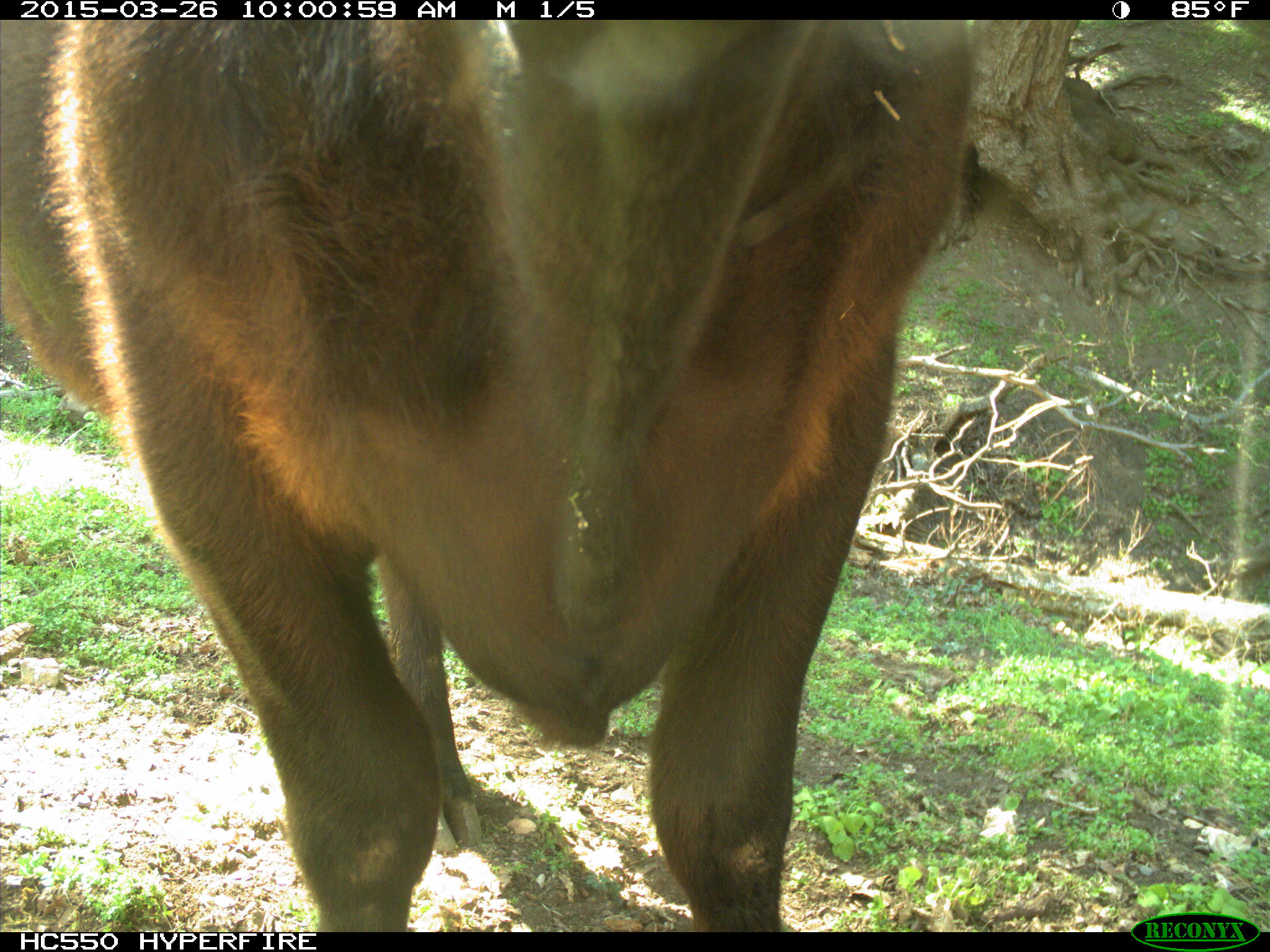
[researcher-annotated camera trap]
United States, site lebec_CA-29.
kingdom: Animalia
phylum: Chordata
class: Mammalia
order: Artiodactyla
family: Bovidae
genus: Bos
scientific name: Bos taurus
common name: domestic cow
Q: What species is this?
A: Bos taurus (domestic cow).